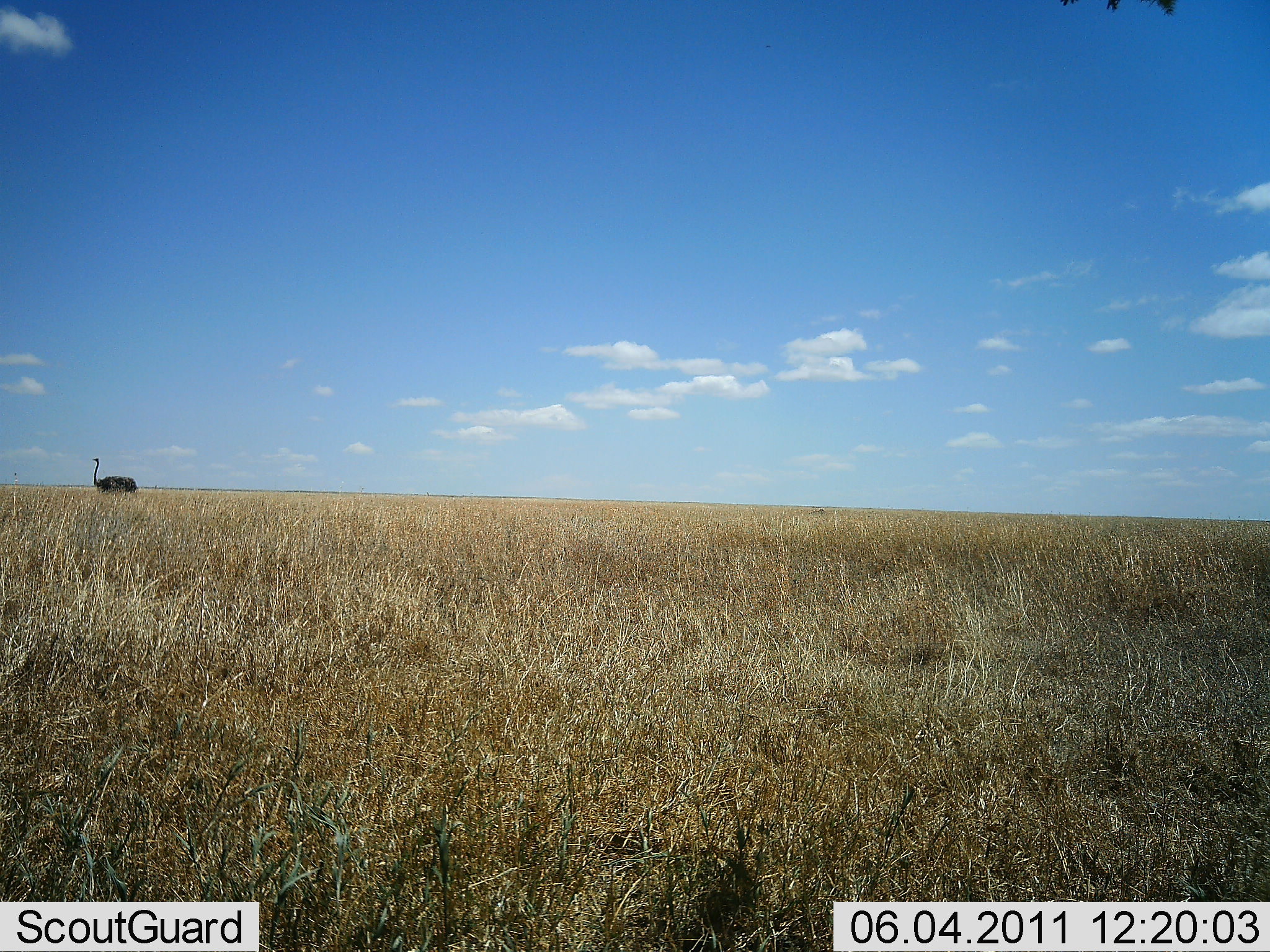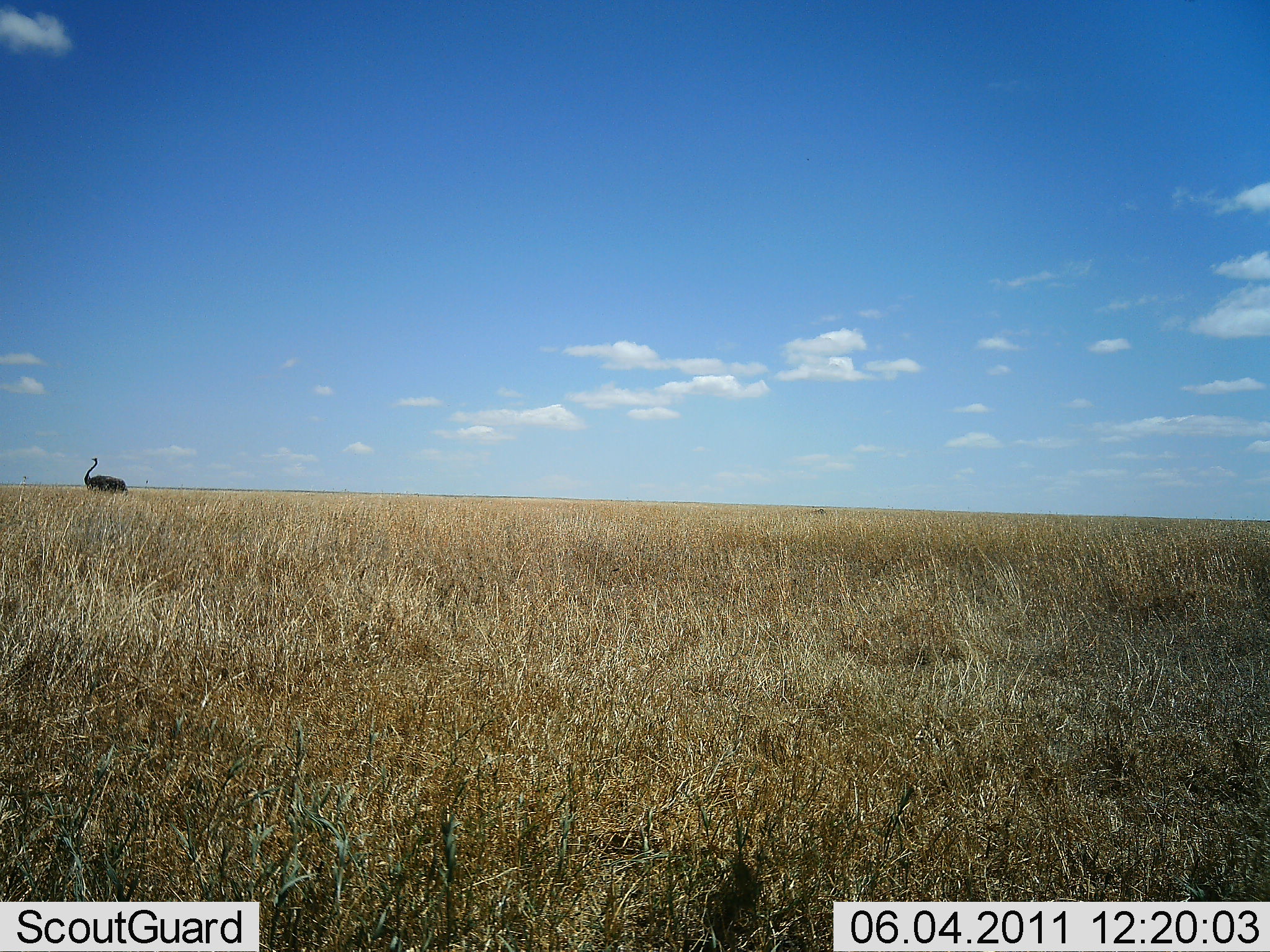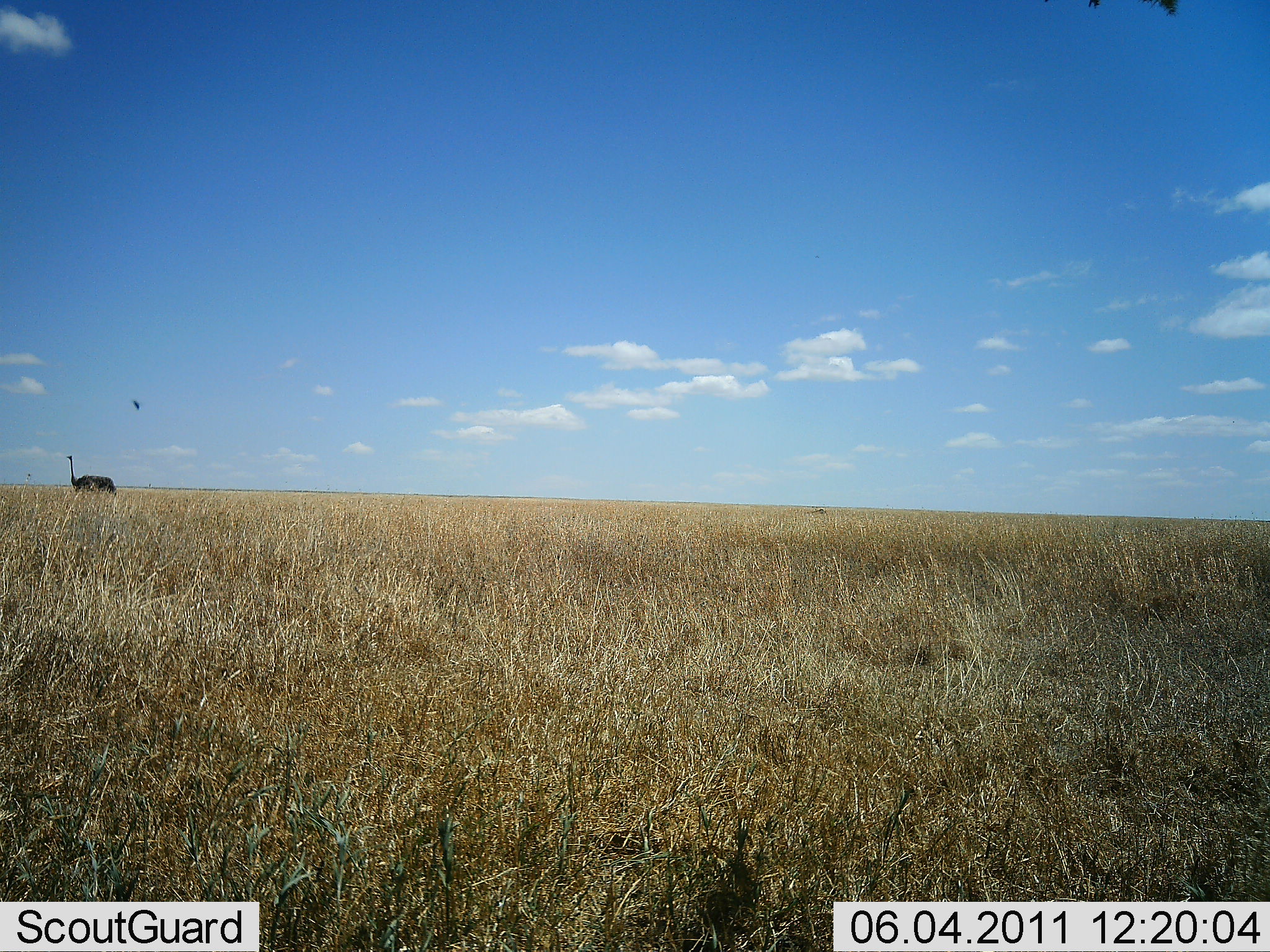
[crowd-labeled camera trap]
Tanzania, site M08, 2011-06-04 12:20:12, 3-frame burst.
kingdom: Animalia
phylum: Chordata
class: Aves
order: Struthioniformes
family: Struthionidae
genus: Struthio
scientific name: Struthio camelus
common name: ostrich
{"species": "ostrich (Struthio camelus)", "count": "1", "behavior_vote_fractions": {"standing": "40%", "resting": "0%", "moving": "60%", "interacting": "0%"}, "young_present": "0%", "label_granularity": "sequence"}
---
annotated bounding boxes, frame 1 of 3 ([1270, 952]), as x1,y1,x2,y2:
animal: 91,456,138,495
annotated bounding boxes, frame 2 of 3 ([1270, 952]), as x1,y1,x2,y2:
animal: 83,456,130,496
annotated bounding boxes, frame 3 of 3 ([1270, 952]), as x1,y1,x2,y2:
animal: 66,455,118,499